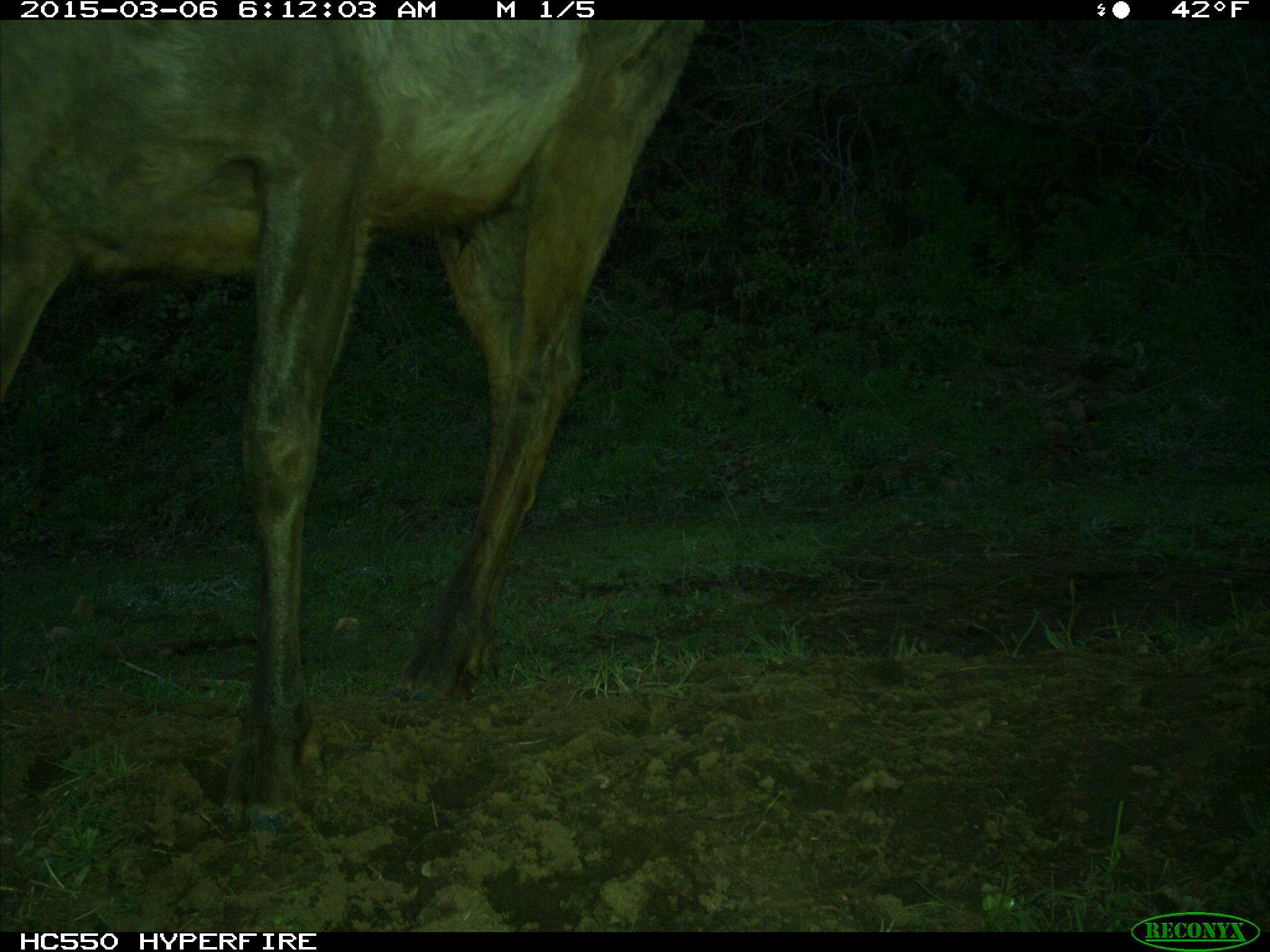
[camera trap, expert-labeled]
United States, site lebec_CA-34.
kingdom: Animalia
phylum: Chordata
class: Mammalia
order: Artiodactyla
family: Cervidae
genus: Cervus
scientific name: Cervus canadensis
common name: elk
Cervus canadensis (elk).